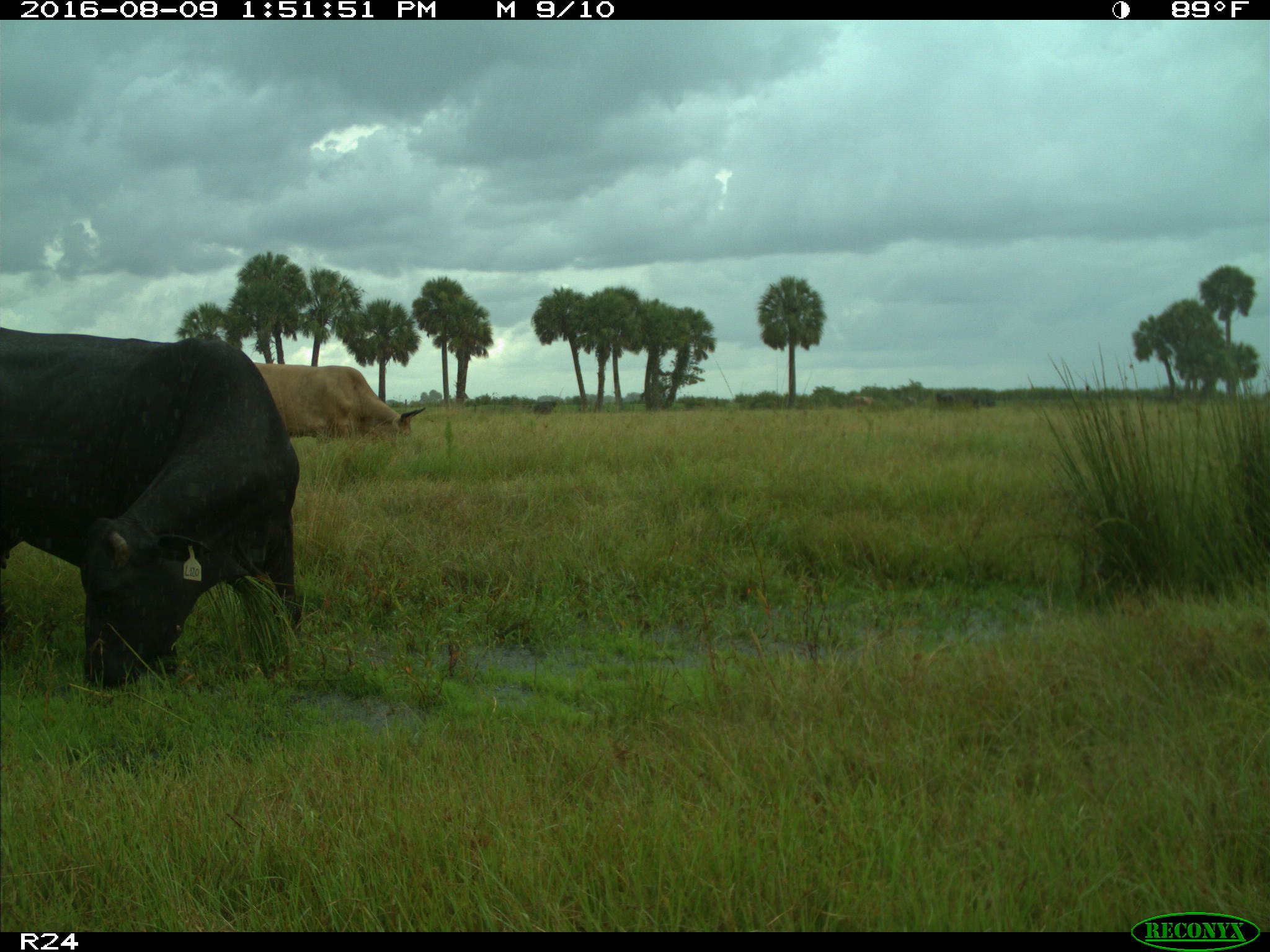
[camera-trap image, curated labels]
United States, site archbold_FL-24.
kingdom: Animalia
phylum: Chordata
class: Mammalia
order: Artiodactyla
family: Bovidae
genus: Bos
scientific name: Bos taurus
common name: domestic cow